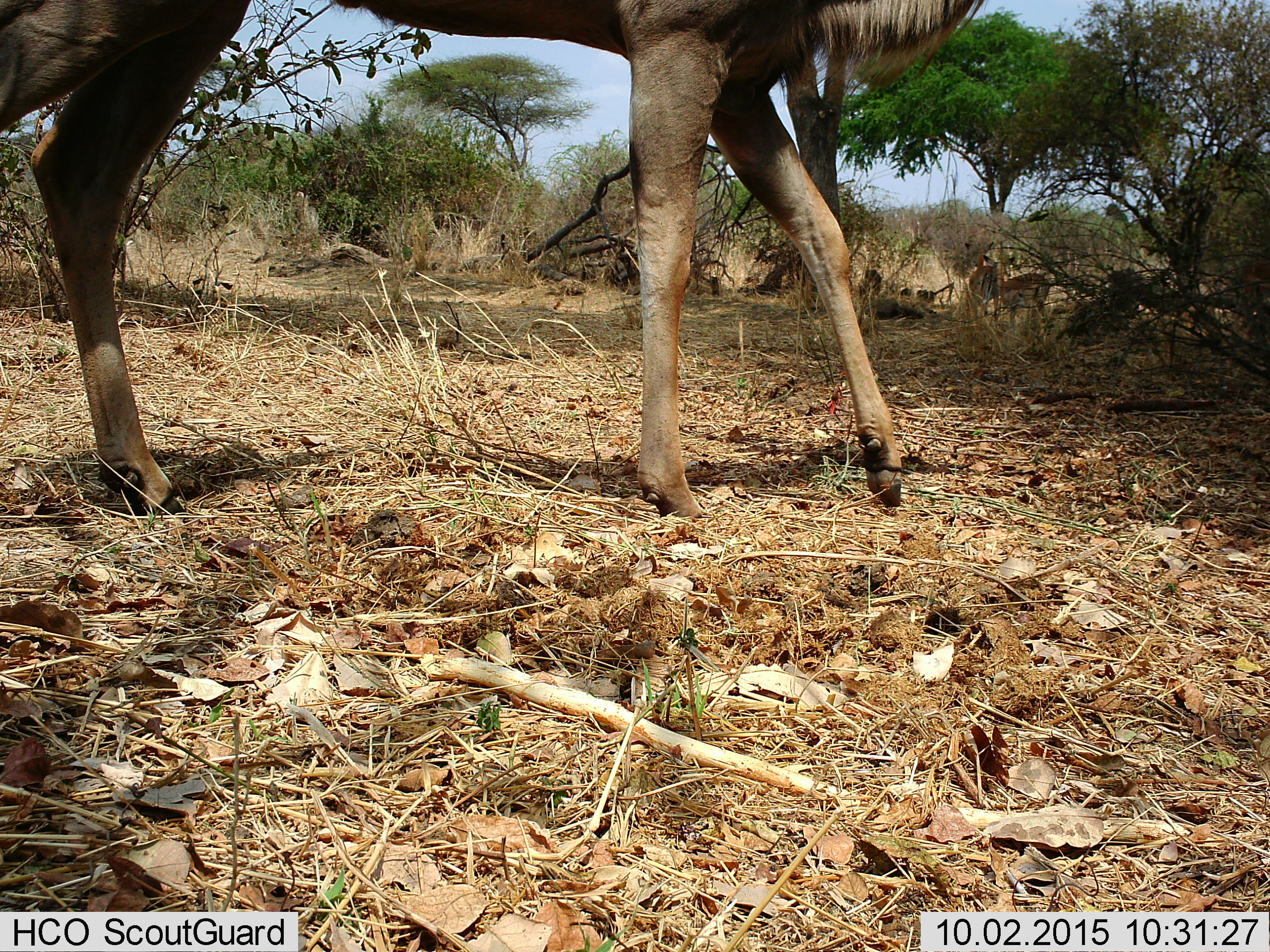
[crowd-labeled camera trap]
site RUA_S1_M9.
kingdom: Animalia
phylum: Chordata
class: Mammalia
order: Artiodactyla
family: Bovidae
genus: Aepyceros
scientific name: Aepyceros melampus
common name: impala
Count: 2.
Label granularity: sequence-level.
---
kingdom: Animalia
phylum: Chordata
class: Mammalia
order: Artiodactyla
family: Bovidae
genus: Tragelaphus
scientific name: Tragelaphus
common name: kudu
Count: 1.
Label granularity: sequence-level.